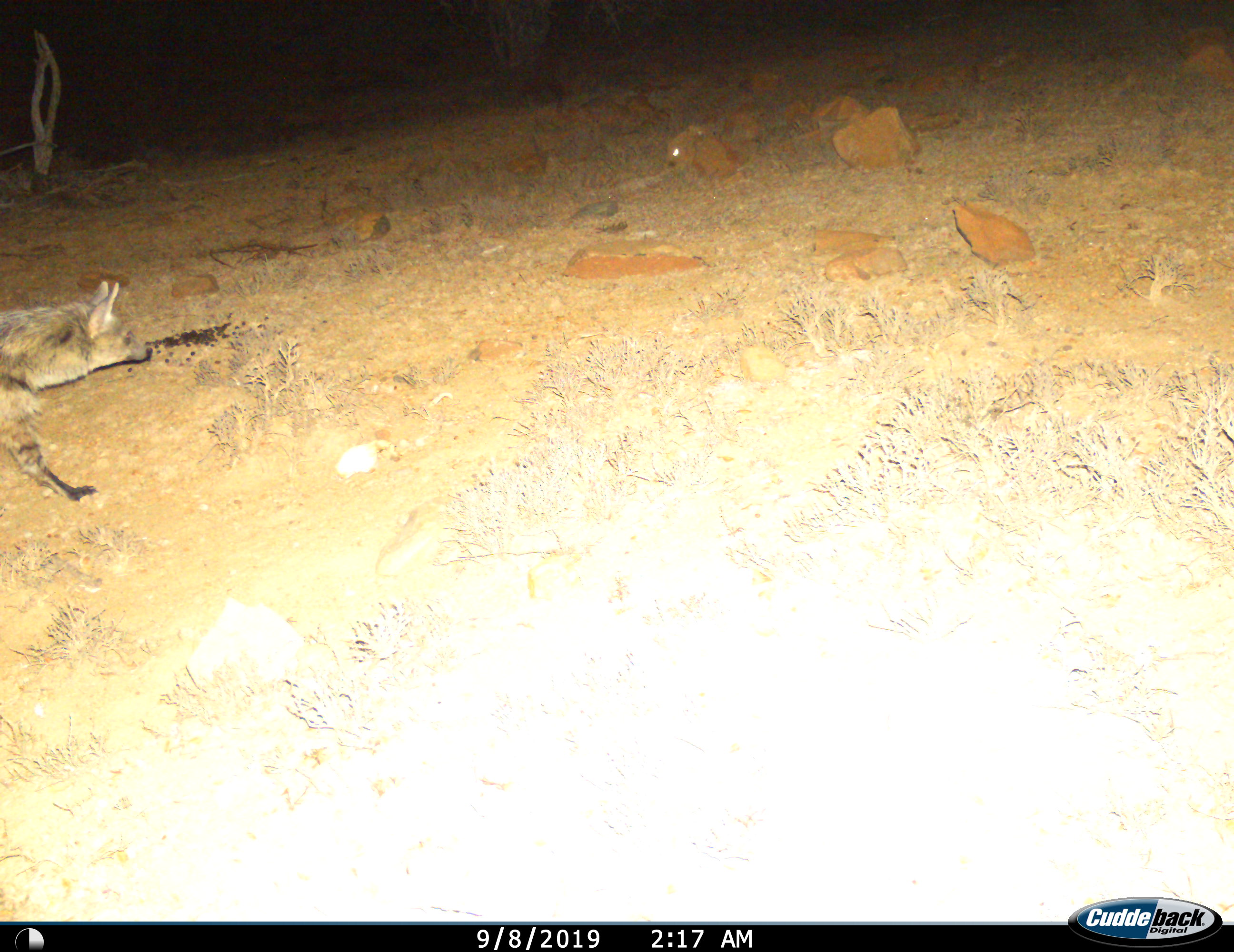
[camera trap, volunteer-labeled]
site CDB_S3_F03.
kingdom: Animalia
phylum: Chordata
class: Mammalia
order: Carnivora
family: Hyaenidae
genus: Proteles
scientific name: Proteles cristatus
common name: aardwolf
Aardwolf (Proteles cristatus), count 1. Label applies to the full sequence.